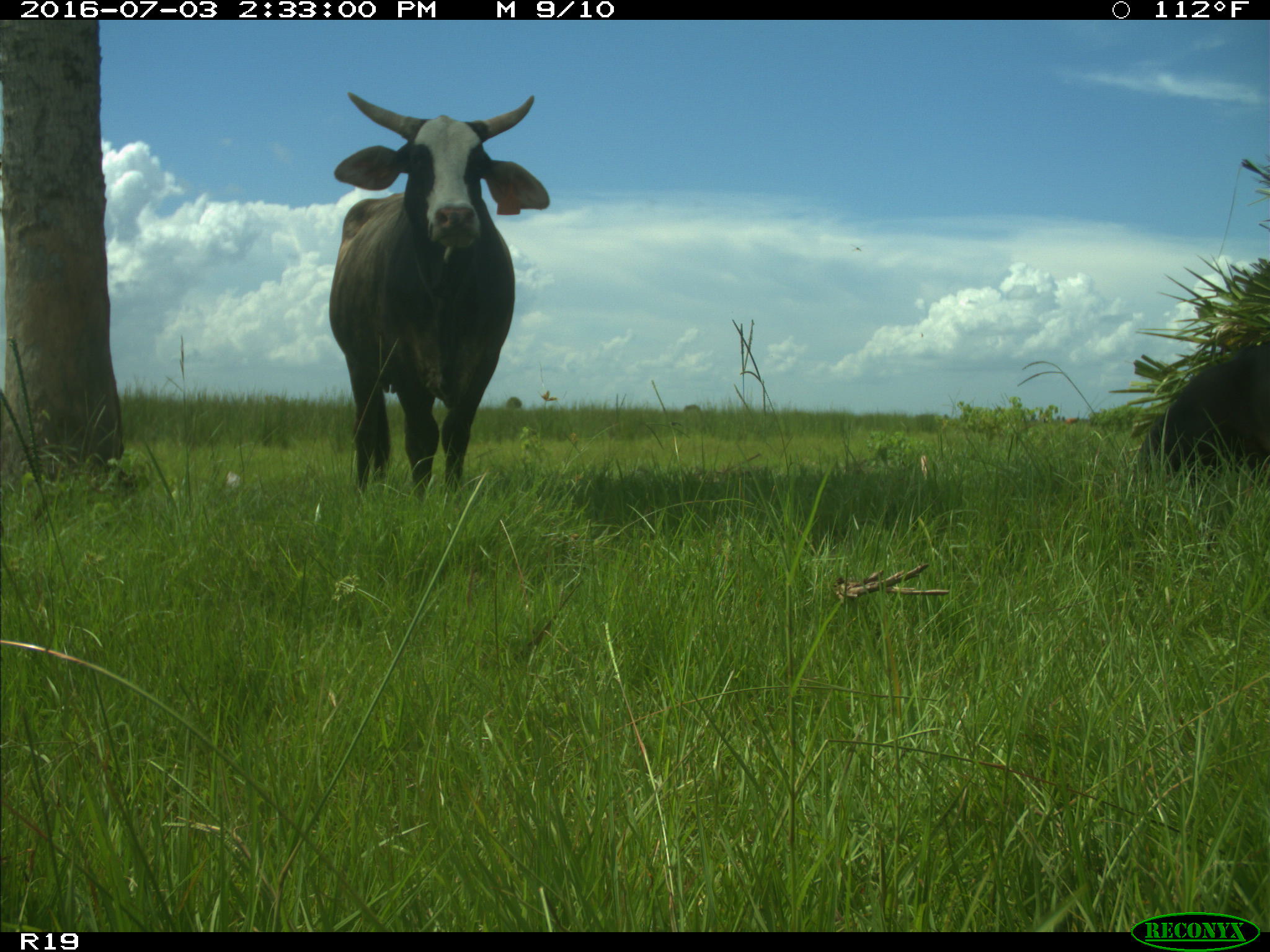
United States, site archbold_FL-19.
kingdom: Animalia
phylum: Chordata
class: Mammalia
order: Artiodactyla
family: Bovidae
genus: Bos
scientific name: Bos taurus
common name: domestic cow